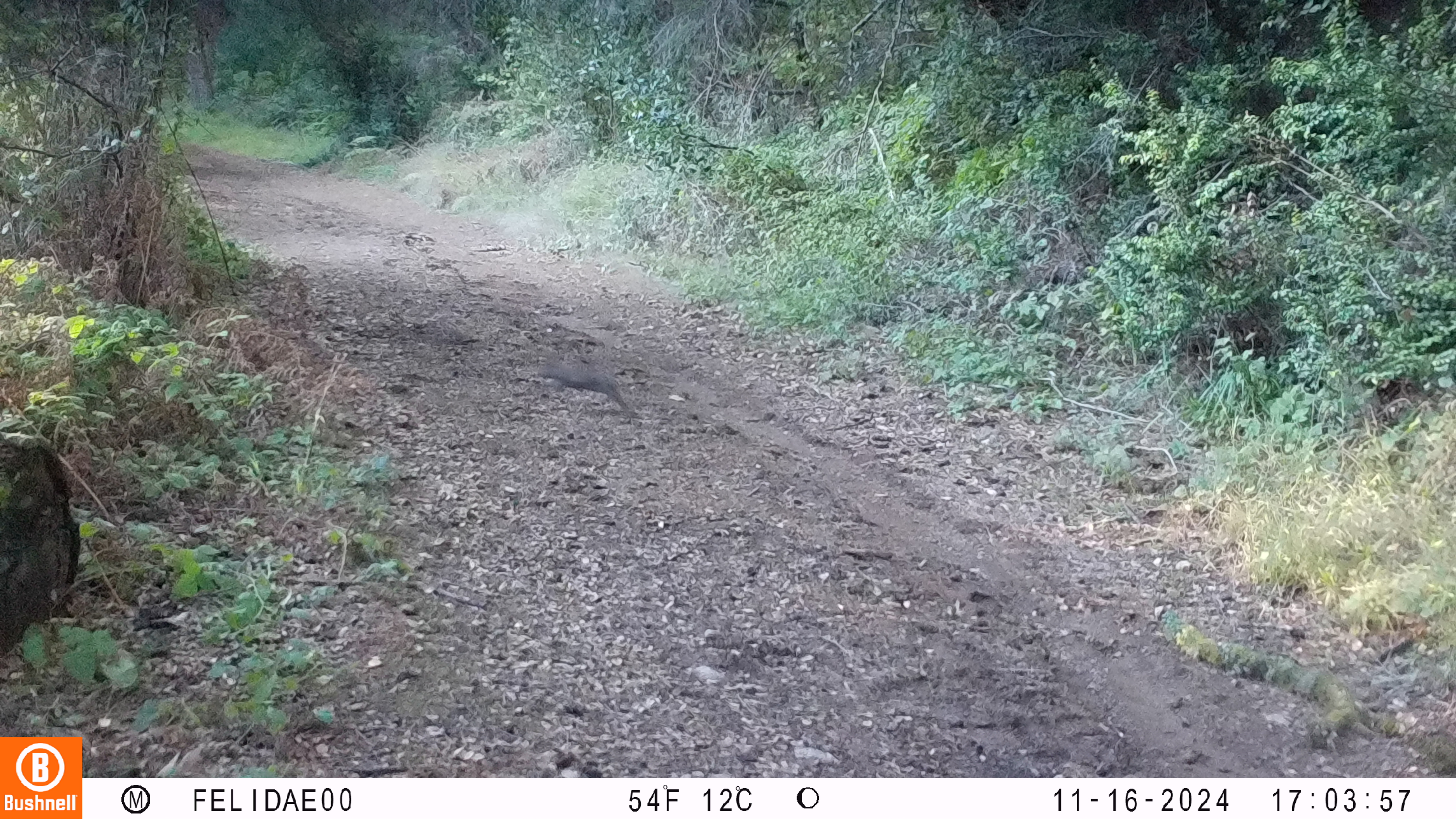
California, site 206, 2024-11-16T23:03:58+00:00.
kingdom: Animalia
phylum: Chordata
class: Mammalia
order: Lagomorpha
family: Leporidae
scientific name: Leporidae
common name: rabbit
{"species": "rabbit (Leporidae)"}